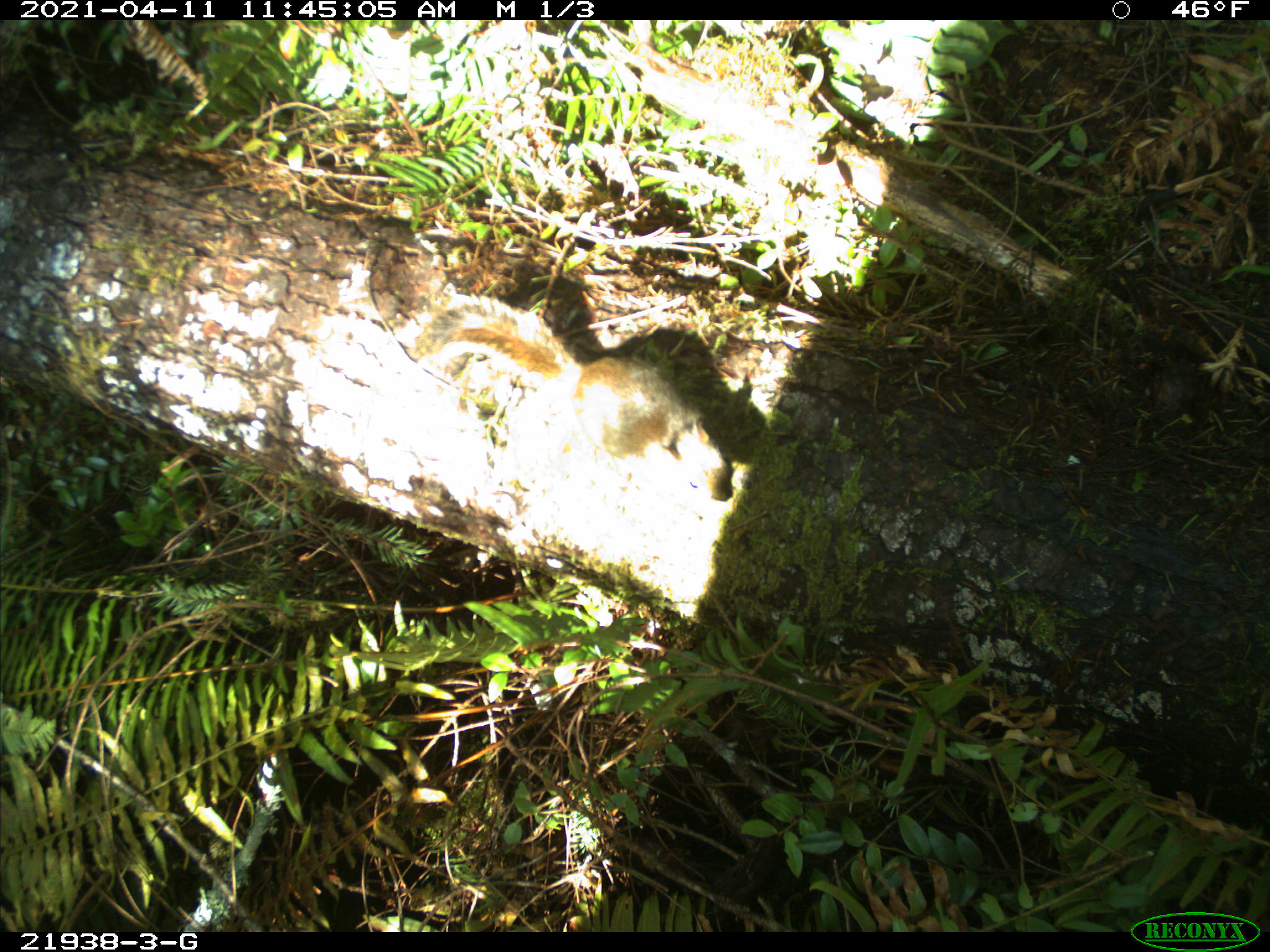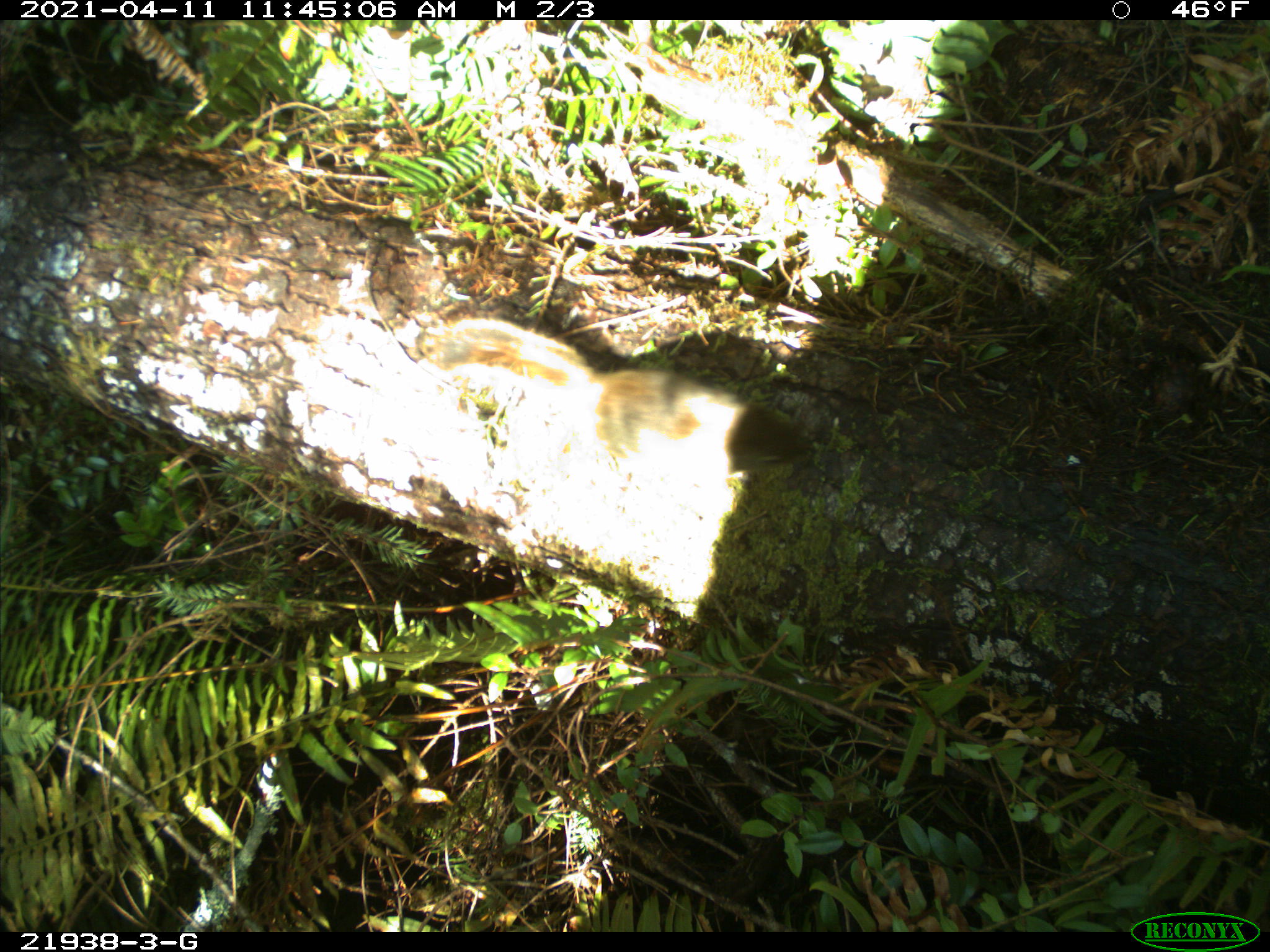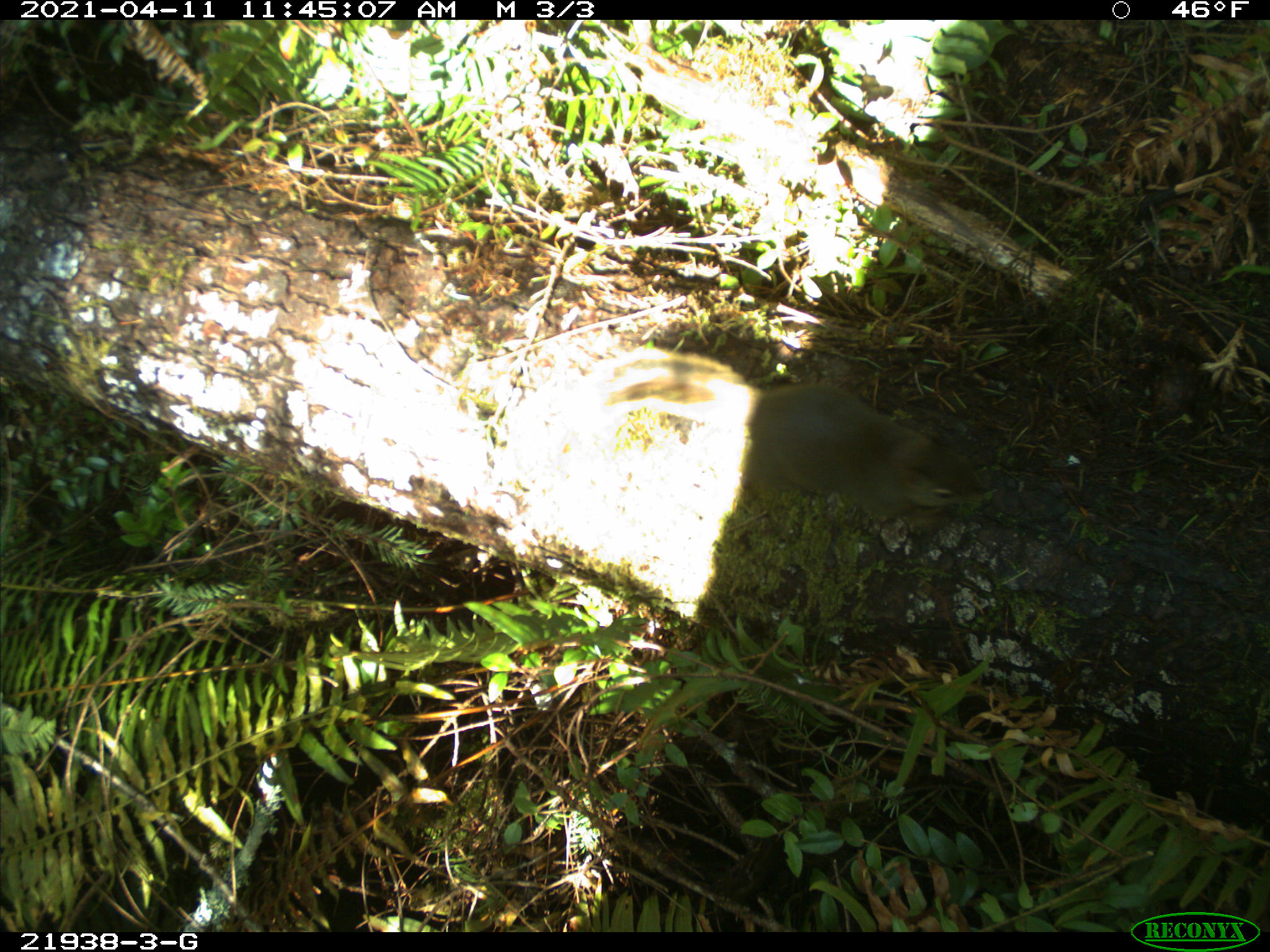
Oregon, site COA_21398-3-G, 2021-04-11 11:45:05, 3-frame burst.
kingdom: Animalia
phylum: Chordata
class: Mammalia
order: Rodentia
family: Sciuridae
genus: Tamiasciurus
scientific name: Tamiasciurus douglasii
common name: douglas squirrel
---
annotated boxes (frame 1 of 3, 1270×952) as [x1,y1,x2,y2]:
douglas squirrel: [419,291,736,502]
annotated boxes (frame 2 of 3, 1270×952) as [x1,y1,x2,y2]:
douglas squirrel: [425,307,826,489]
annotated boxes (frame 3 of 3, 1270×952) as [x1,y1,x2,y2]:
douglas squirrel: [597,339,994,529]